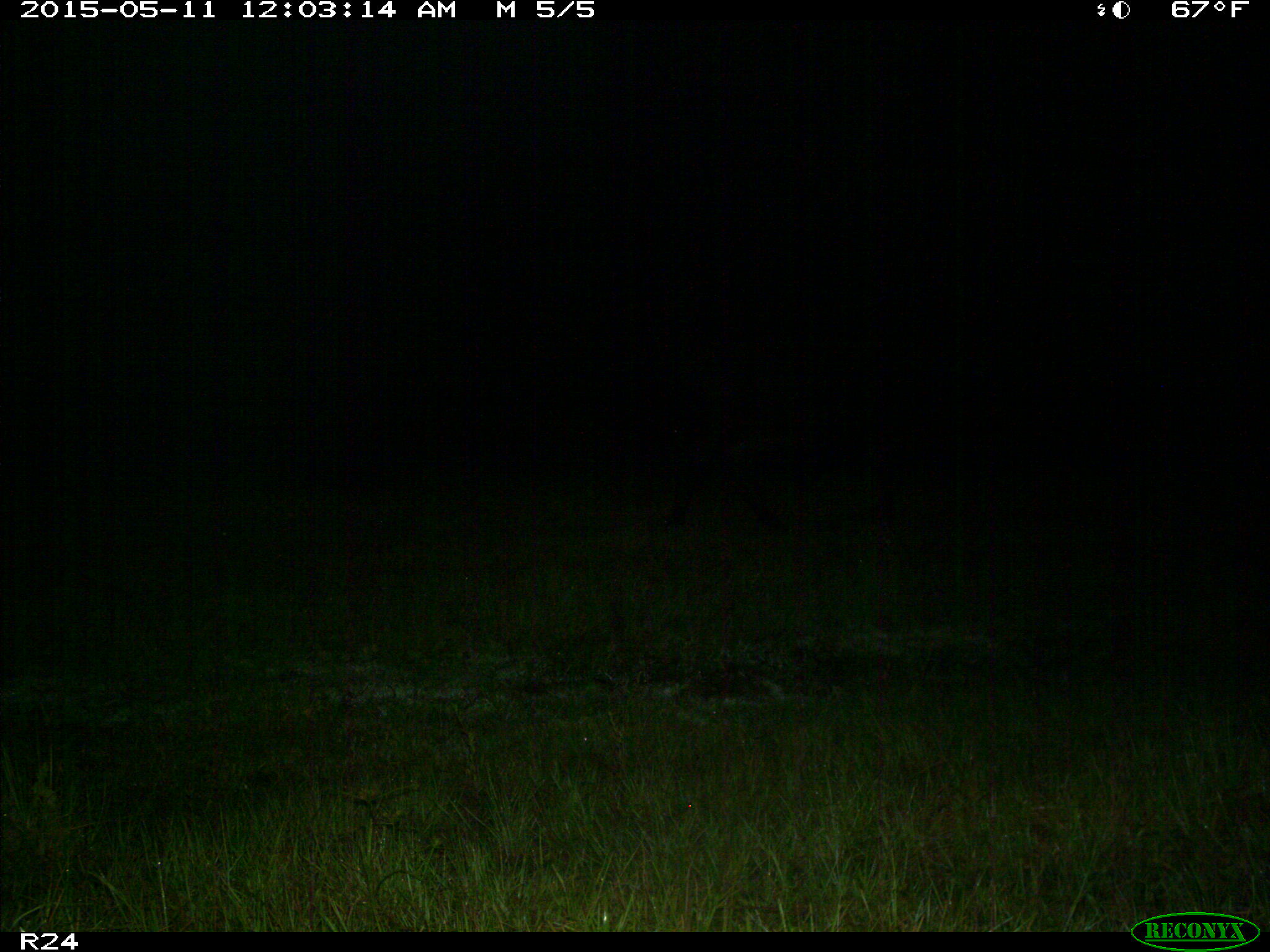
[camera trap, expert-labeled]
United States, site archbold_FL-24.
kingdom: Animalia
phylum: Chordata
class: Mammalia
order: Artiodactyla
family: Bovidae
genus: Bos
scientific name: Bos taurus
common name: domestic cow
Bos taurus (domestic cow).